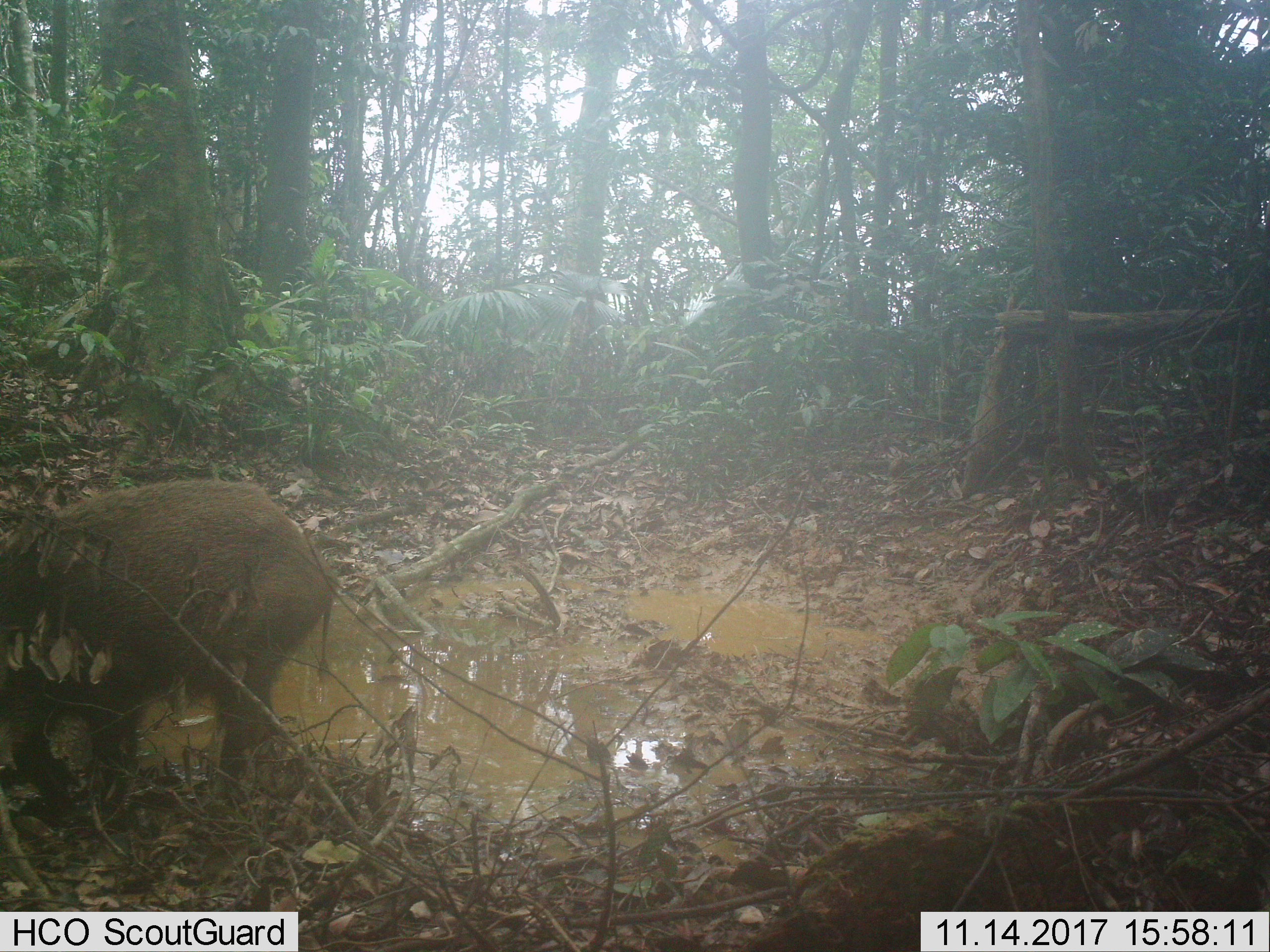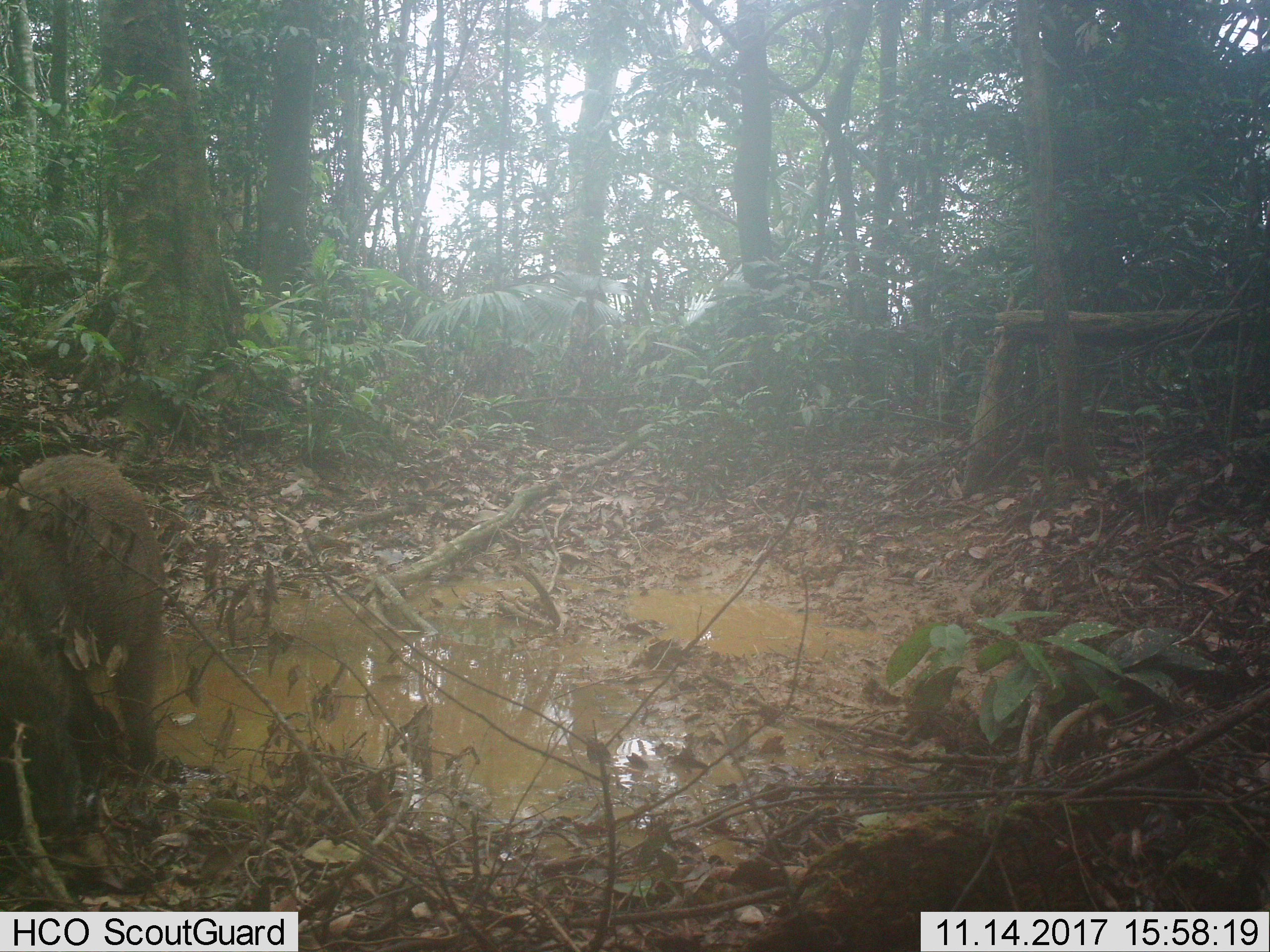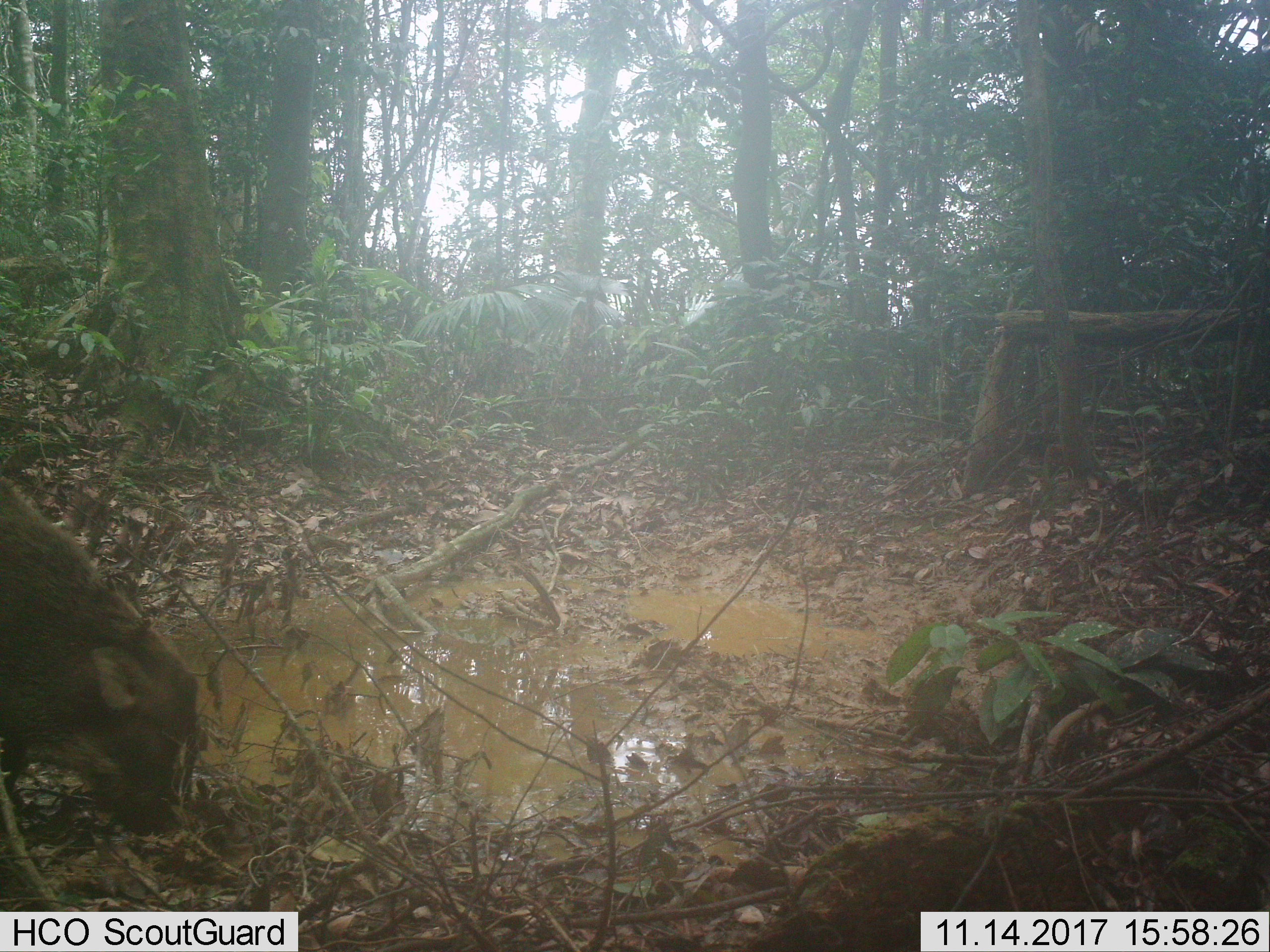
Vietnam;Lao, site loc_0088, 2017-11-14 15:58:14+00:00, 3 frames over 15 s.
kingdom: Animalia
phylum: Chordata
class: Mammalia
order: Artiodactyla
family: Suidae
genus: Sus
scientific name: Sus scrofa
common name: eurasian wild pig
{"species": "eurasian wild pig (Sus scrofa)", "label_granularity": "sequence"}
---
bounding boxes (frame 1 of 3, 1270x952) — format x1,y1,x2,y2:
eurasian wild pig: 0,476,338,817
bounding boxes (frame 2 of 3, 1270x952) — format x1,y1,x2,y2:
eurasian wild pig: 0,451,168,827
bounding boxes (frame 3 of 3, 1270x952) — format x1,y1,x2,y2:
eurasian wild pig: 0,474,199,838